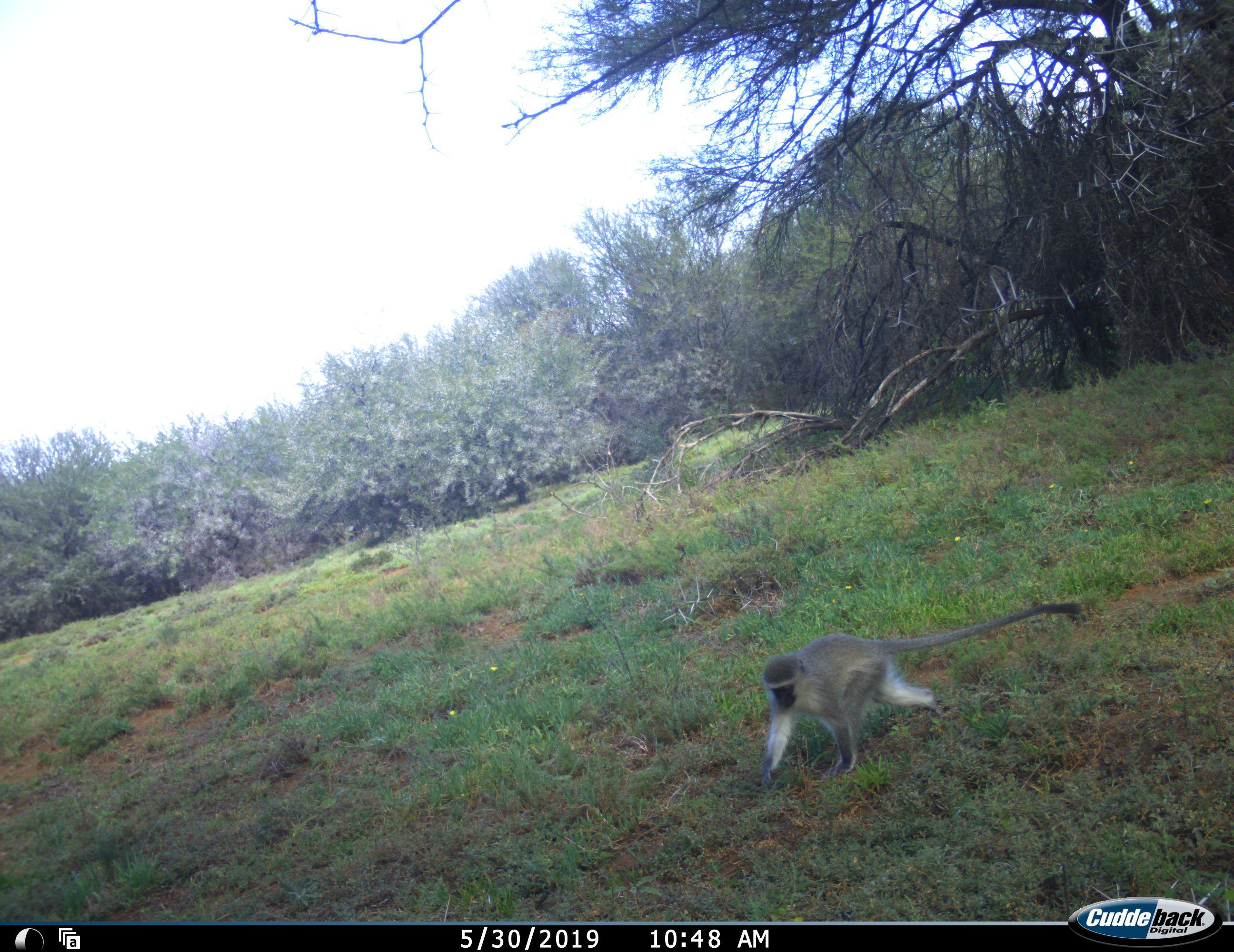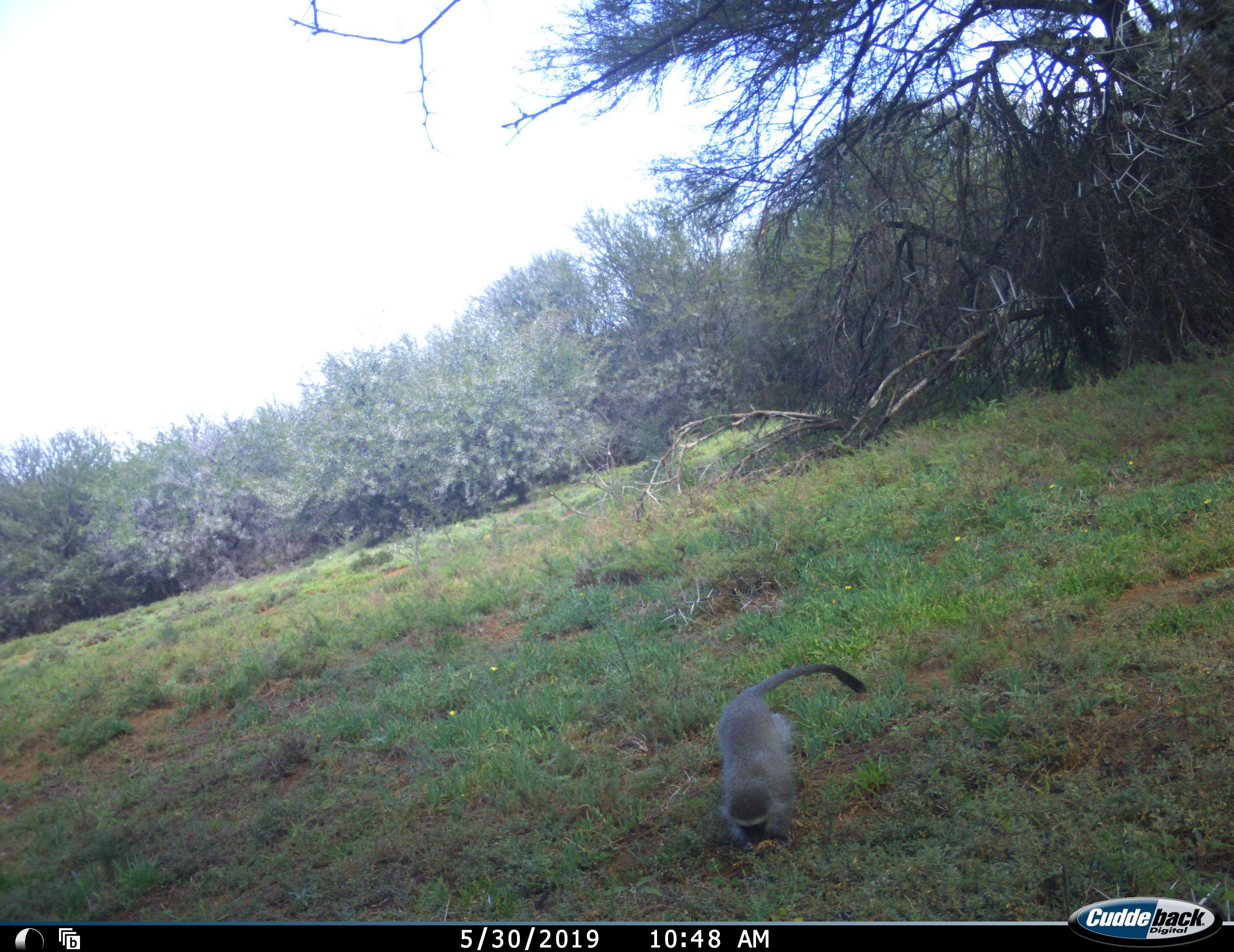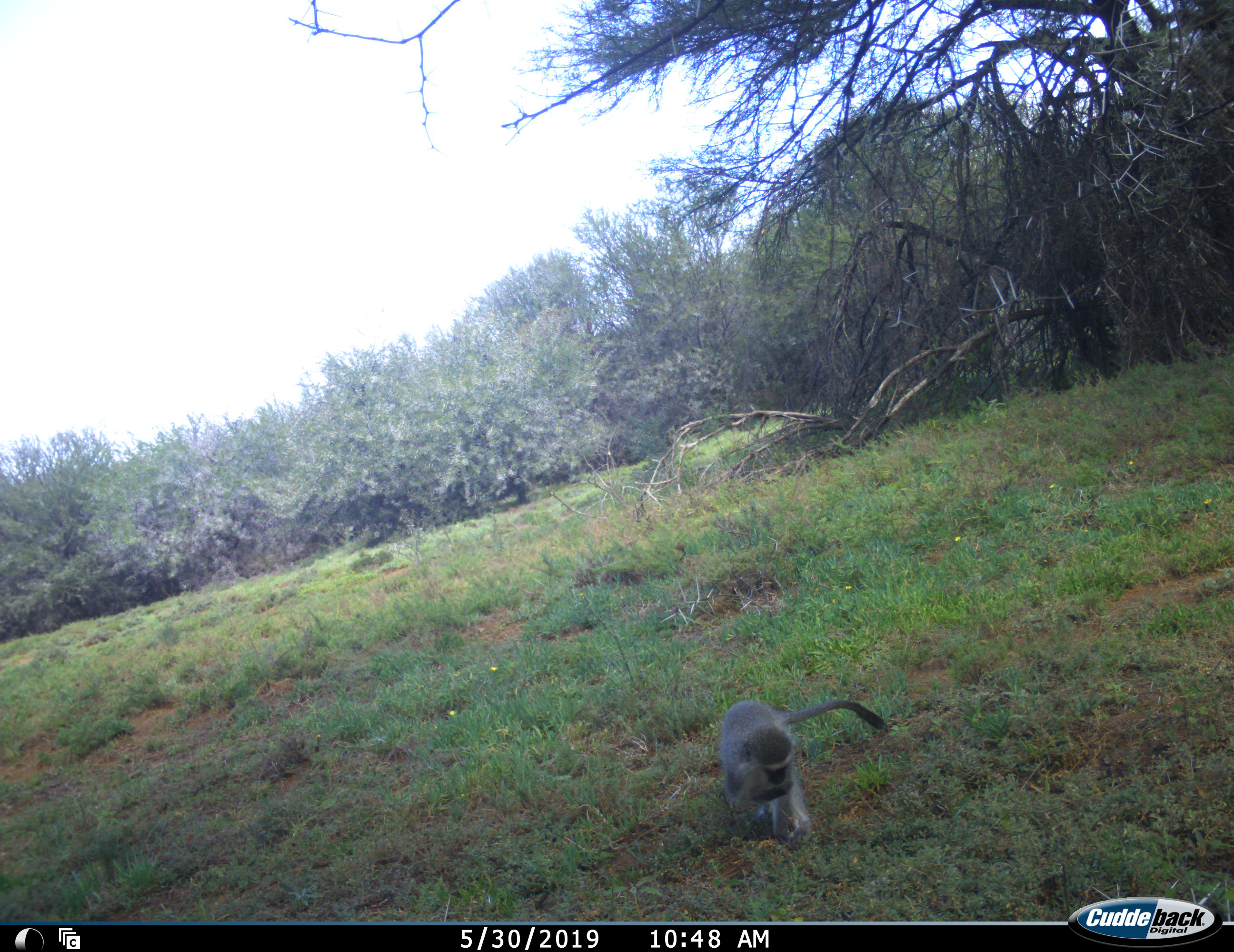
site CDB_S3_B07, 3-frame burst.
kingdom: Animalia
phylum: Chordata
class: Mammalia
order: Primates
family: Cercopithecidae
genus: Chlorocebus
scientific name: Chlorocebus pygerythrus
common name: vervet monkey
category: monkeyvervet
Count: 1.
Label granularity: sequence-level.